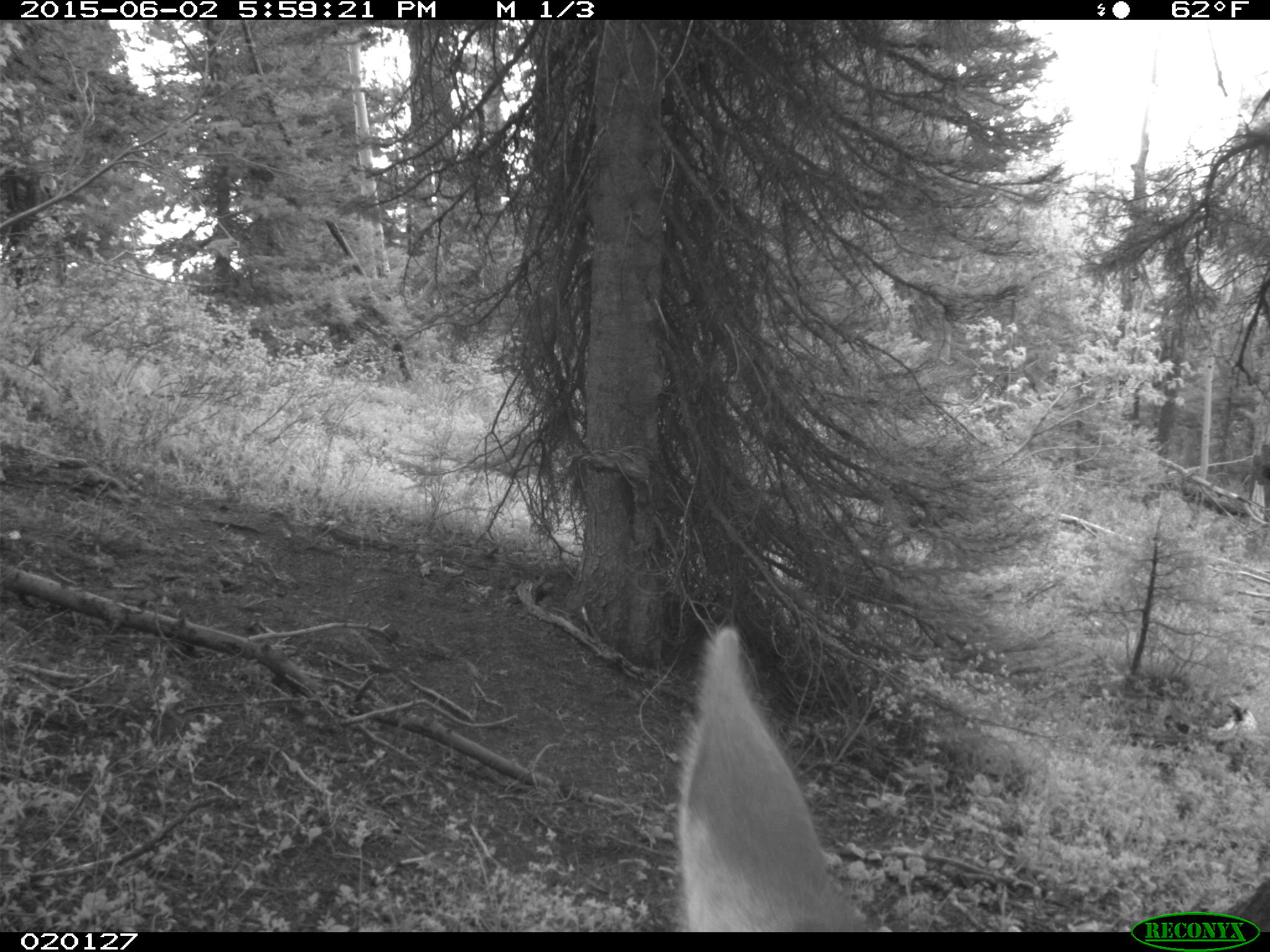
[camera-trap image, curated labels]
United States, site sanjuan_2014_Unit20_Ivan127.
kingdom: Animalia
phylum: Chordata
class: Mammalia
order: Artiodactyla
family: Cervidae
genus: Odocoileus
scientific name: Odocoileus hemionus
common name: mule deer